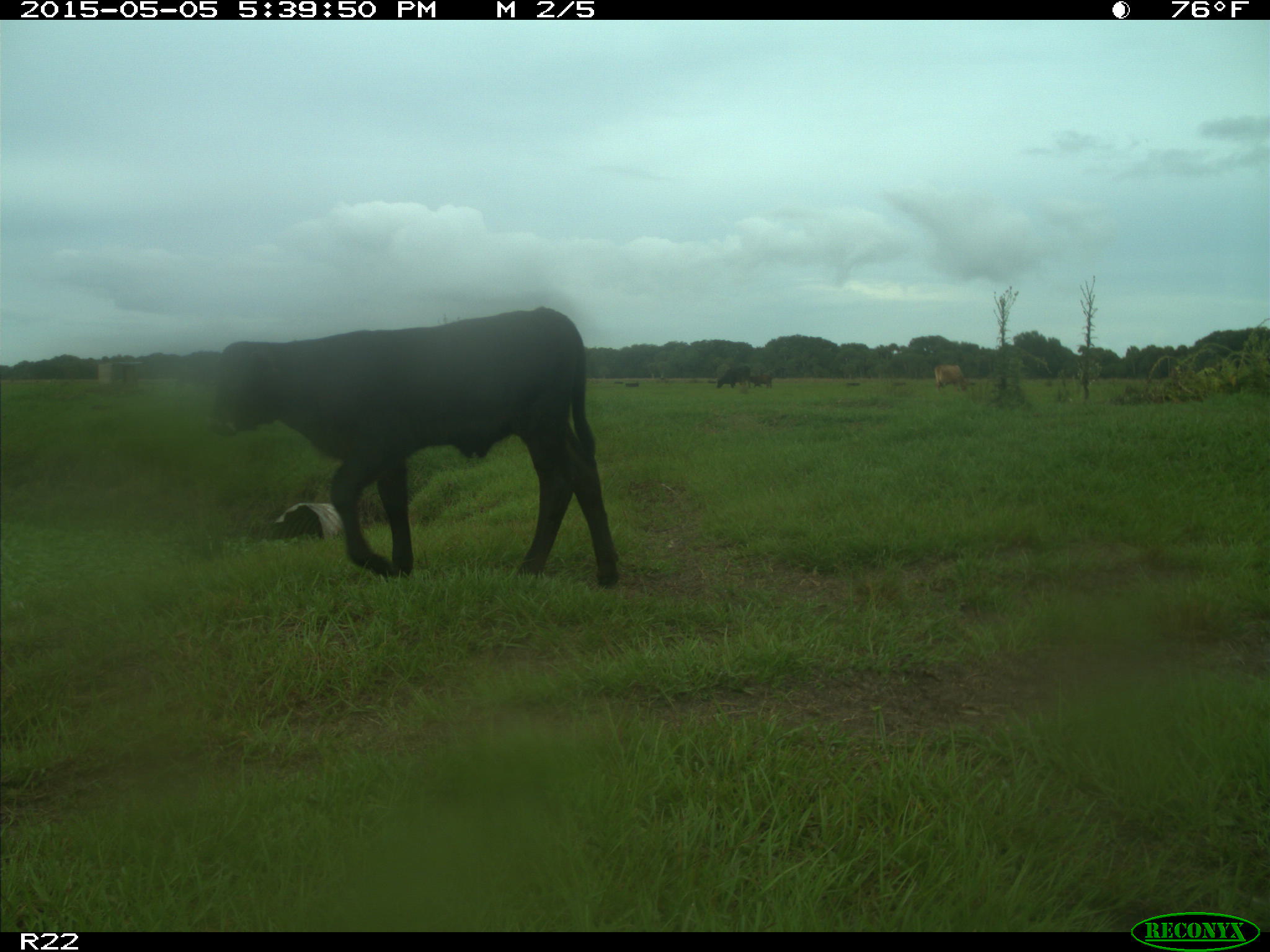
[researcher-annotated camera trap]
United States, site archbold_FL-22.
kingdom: Animalia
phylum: Chordata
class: Mammalia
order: Artiodactyla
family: Bovidae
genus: Bos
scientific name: Bos taurus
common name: domestic cow